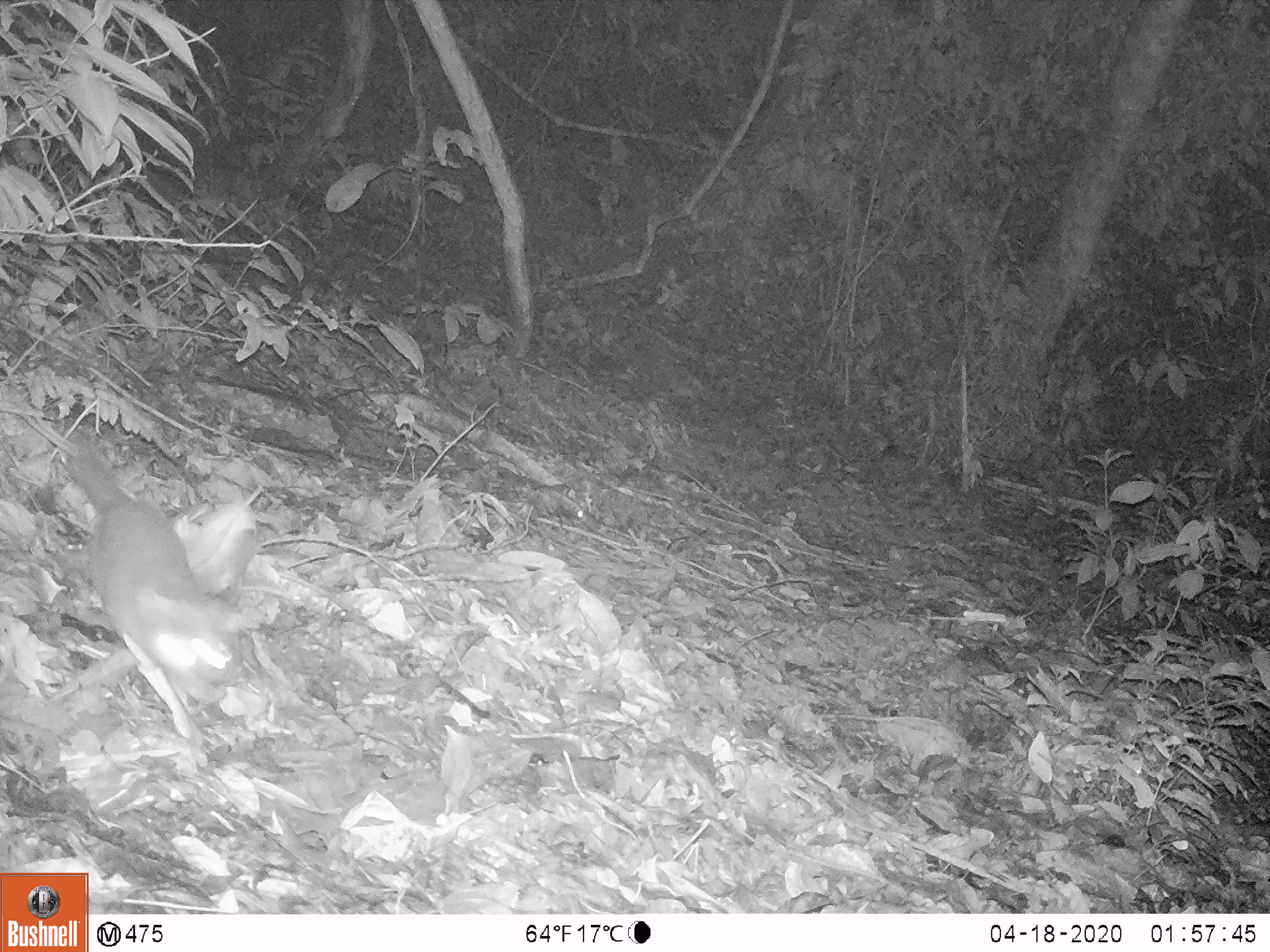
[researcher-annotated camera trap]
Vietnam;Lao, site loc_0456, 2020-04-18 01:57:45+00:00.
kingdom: Animalia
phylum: Chordata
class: Mammalia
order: Carnivora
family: Mustelidae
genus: Melogale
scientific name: Melogale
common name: ferret badger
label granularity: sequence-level